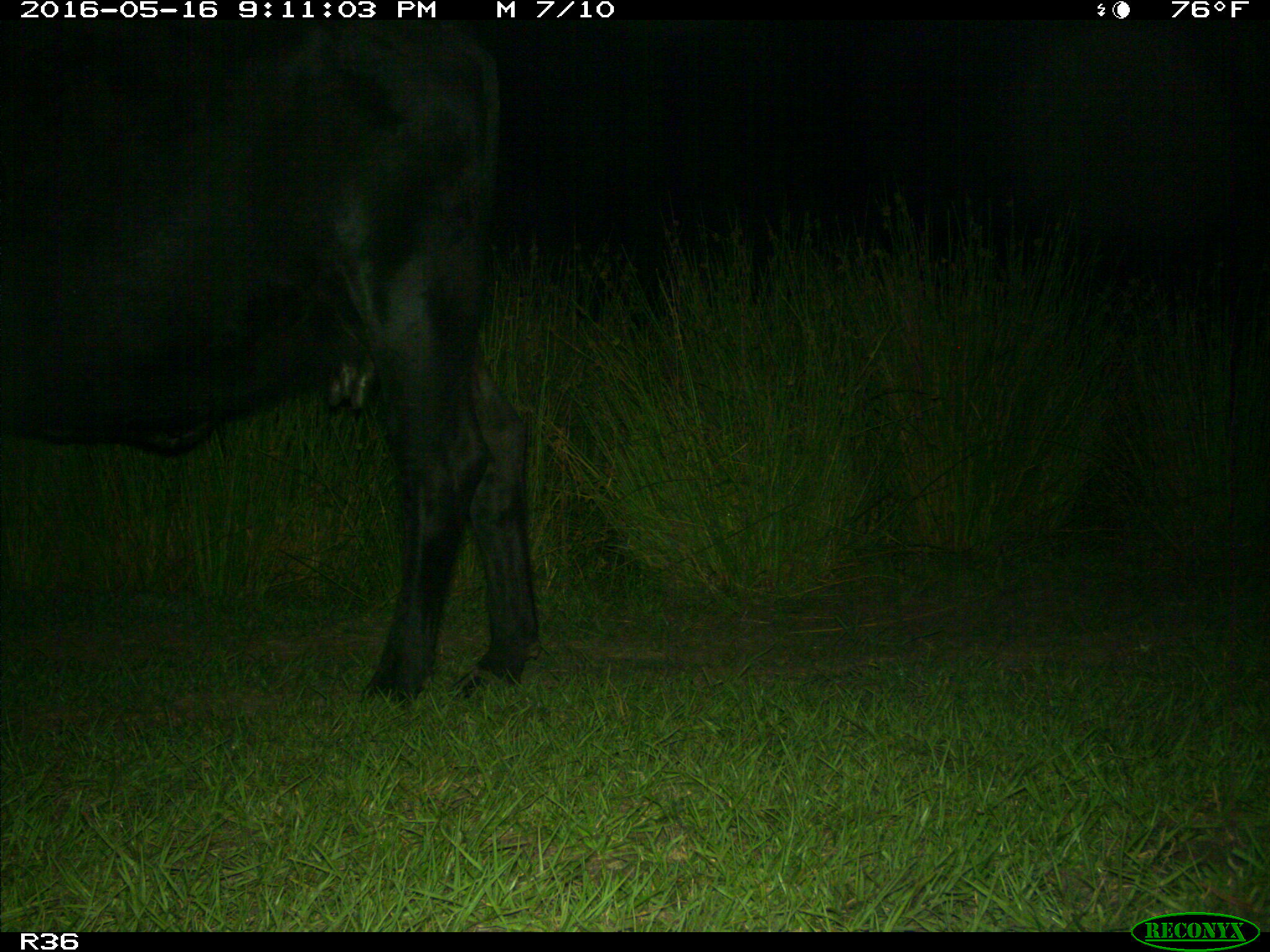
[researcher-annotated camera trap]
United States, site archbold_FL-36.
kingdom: Animalia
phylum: Chordata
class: Mammalia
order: Artiodactyla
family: Bovidae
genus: Bos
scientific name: Bos taurus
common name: domestic cow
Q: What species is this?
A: Bos taurus (domestic cow).